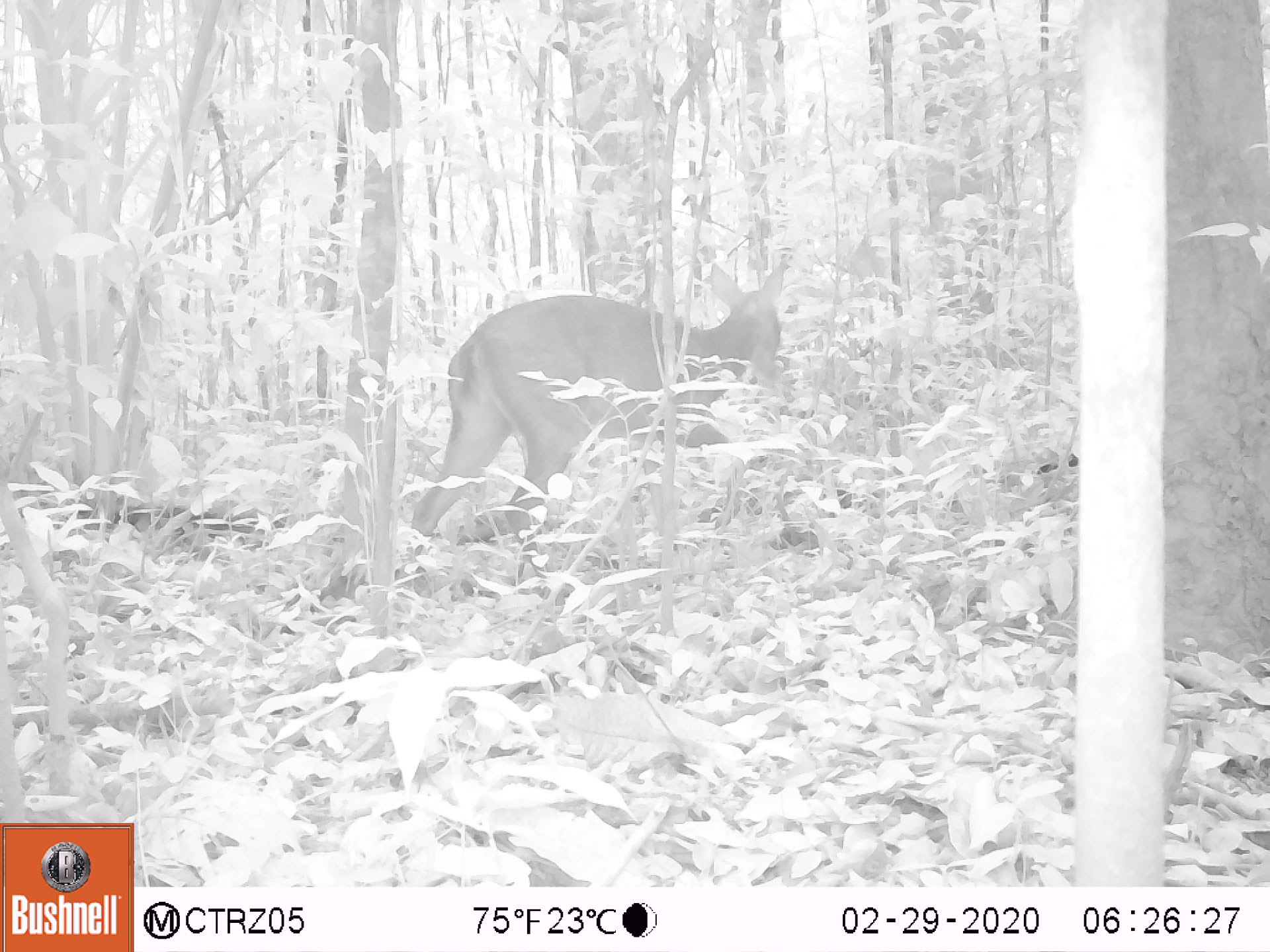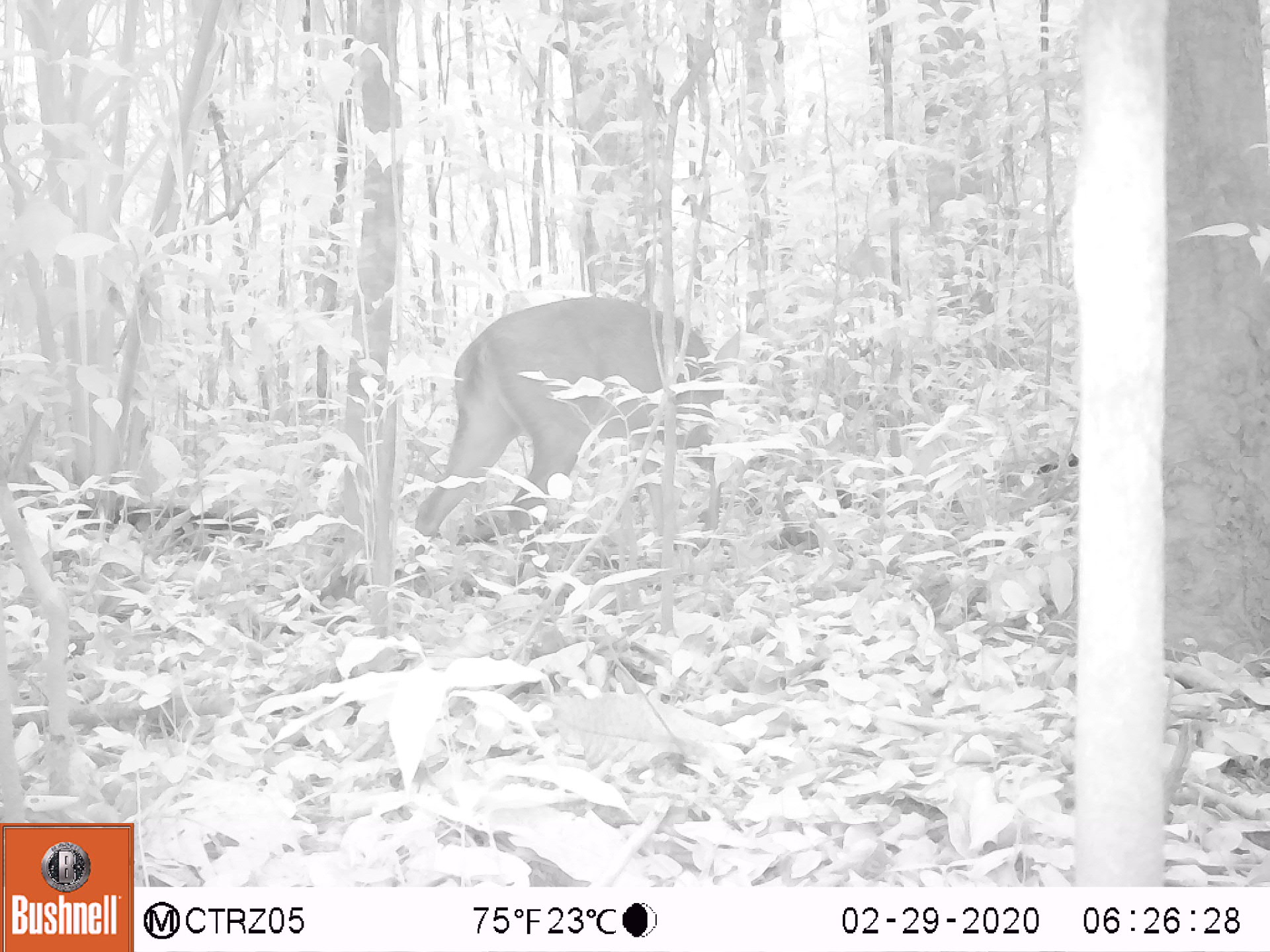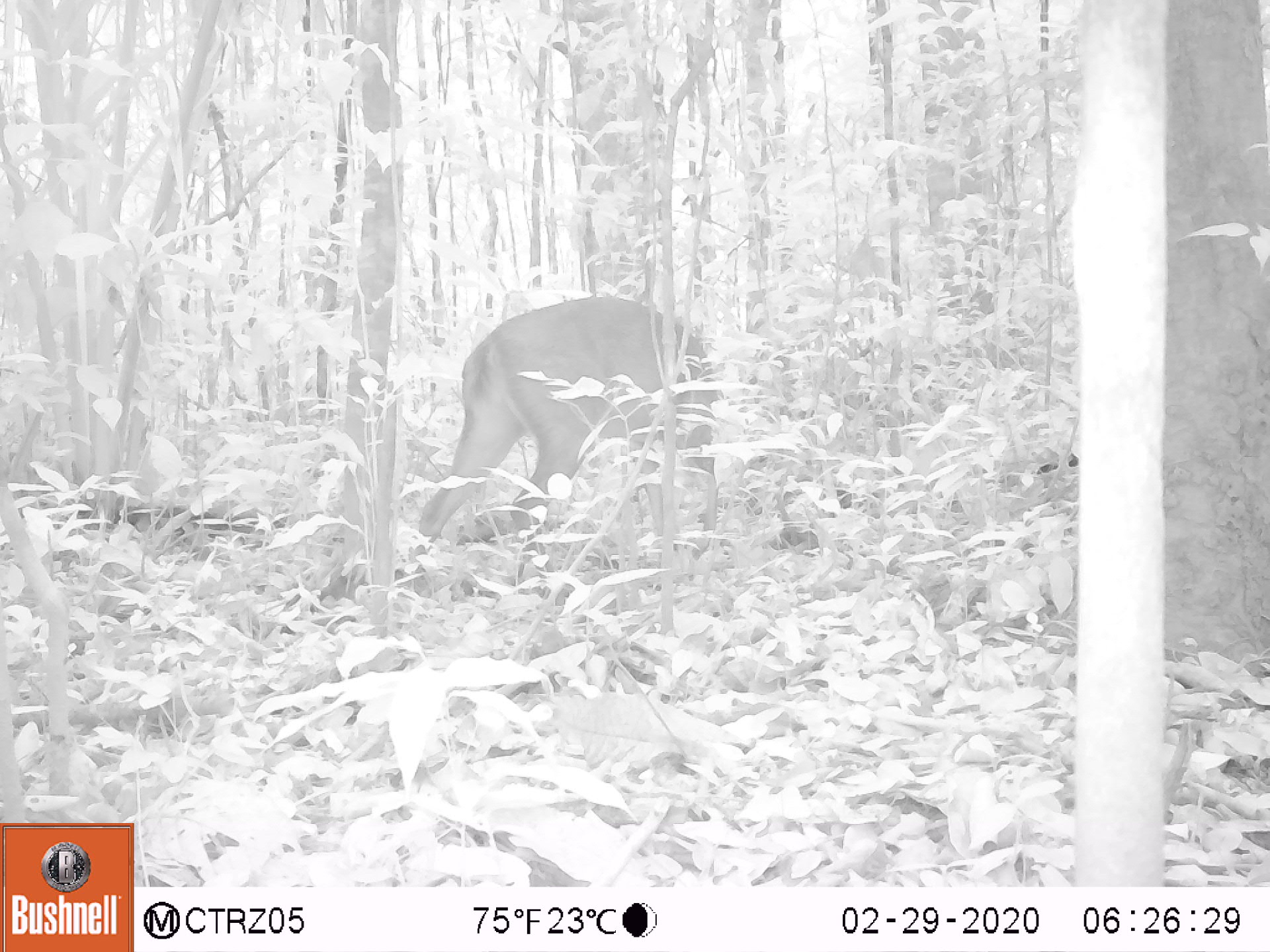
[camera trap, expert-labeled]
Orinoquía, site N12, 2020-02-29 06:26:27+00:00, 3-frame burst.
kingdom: Animalia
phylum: Chordata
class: Mammalia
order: Artiodactyla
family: Cervidae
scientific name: Cervidae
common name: deer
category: unknown cervid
Unknown cervid (deer) (Cervidae).